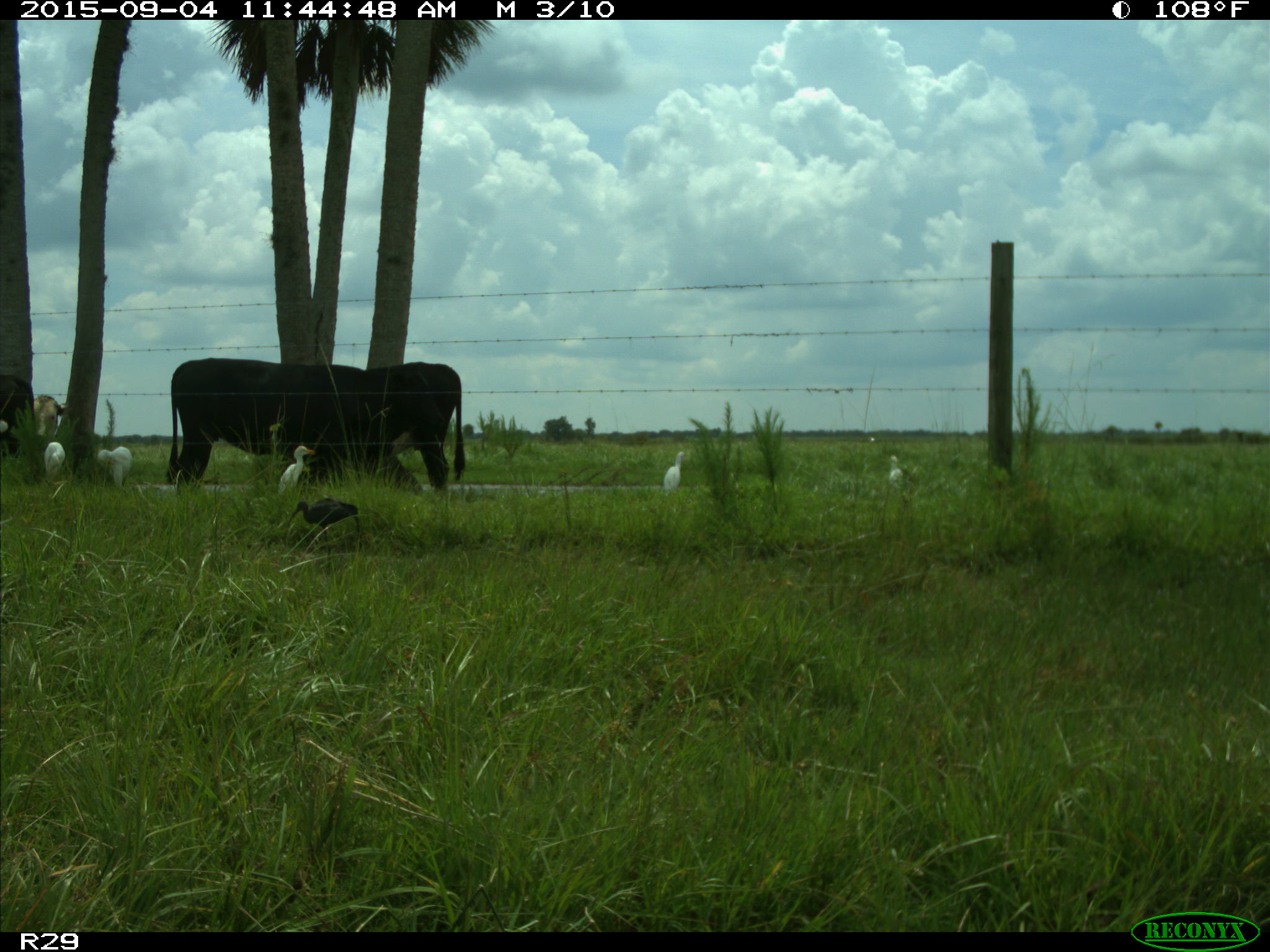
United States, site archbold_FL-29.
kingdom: Animalia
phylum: Chordata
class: Mammalia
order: Artiodactyla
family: Bovidae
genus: Bos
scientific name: Bos taurus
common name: domestic cow